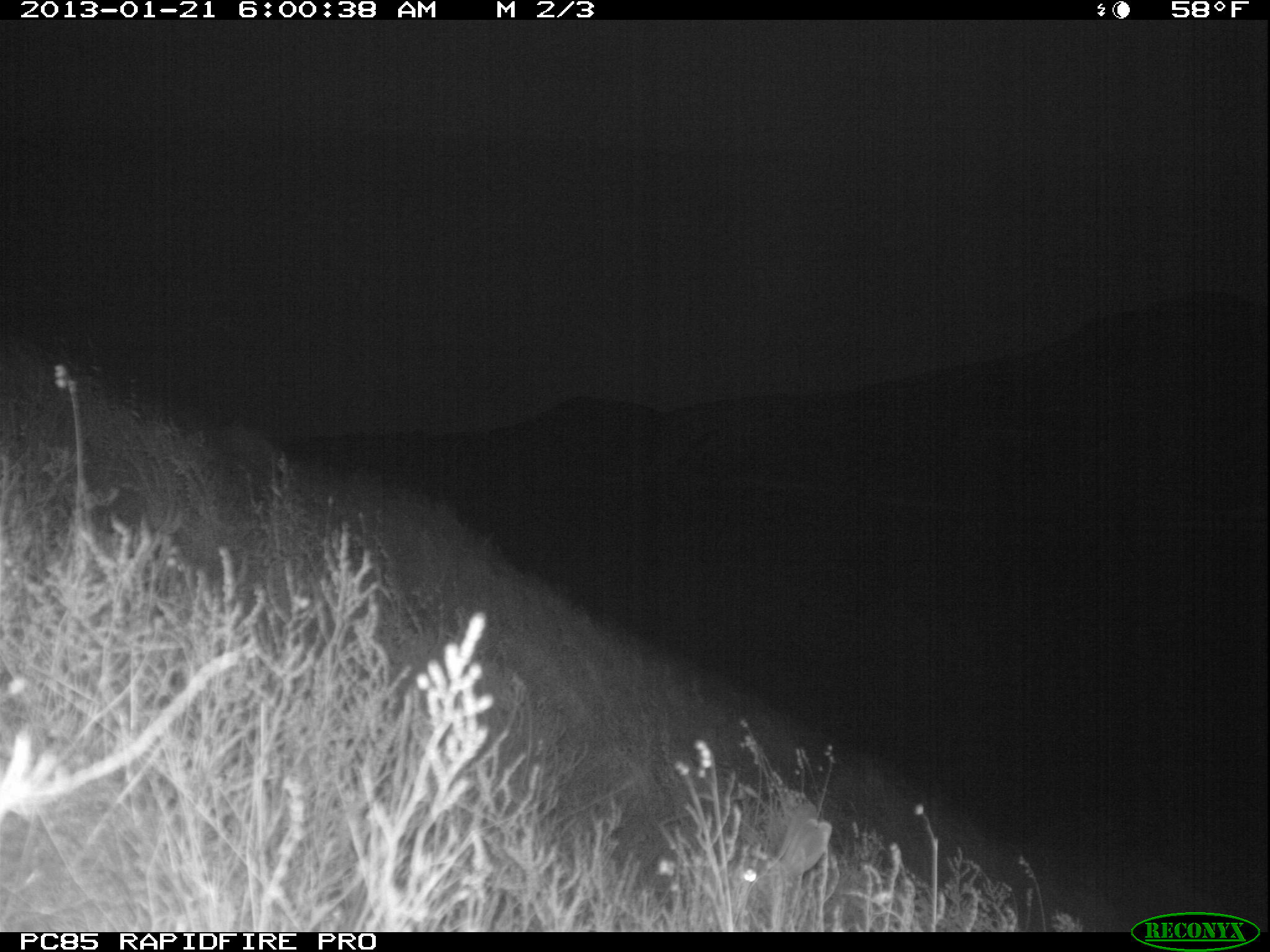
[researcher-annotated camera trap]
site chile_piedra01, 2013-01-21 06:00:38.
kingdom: Animalia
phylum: Chordata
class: Mammalia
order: Lagomorpha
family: Leporidae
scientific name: Leporidae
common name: rabbits and hares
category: rabbit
Rabbit (rabbits and hares) (Leporidae).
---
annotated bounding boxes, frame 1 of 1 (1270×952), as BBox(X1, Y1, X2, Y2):
rabbit: BBox(688, 802, 839, 910)